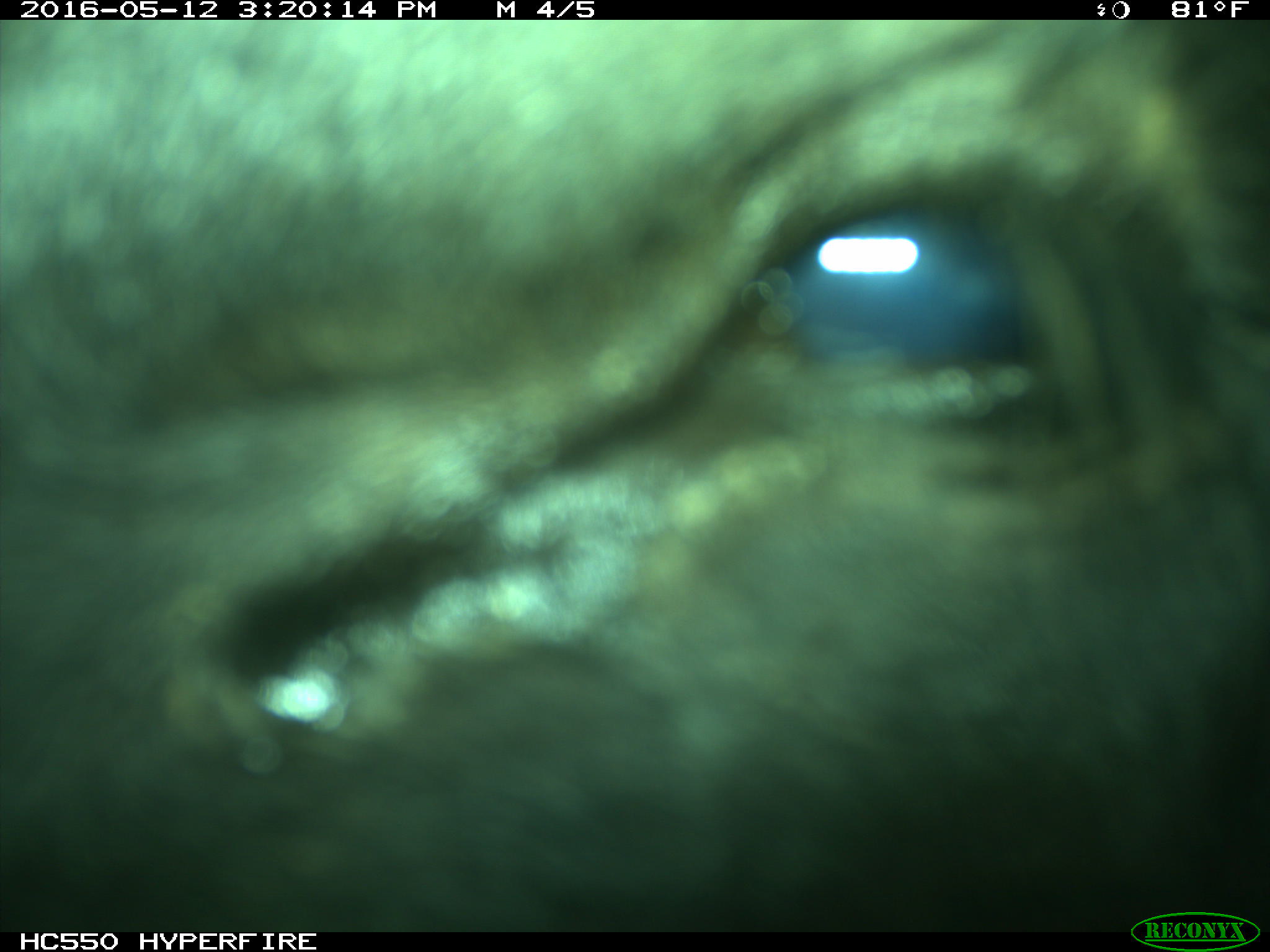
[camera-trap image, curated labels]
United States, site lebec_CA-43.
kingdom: Animalia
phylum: Chordata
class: Mammalia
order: Artiodactyla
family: Bovidae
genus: Bos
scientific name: Bos taurus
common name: domestic cow